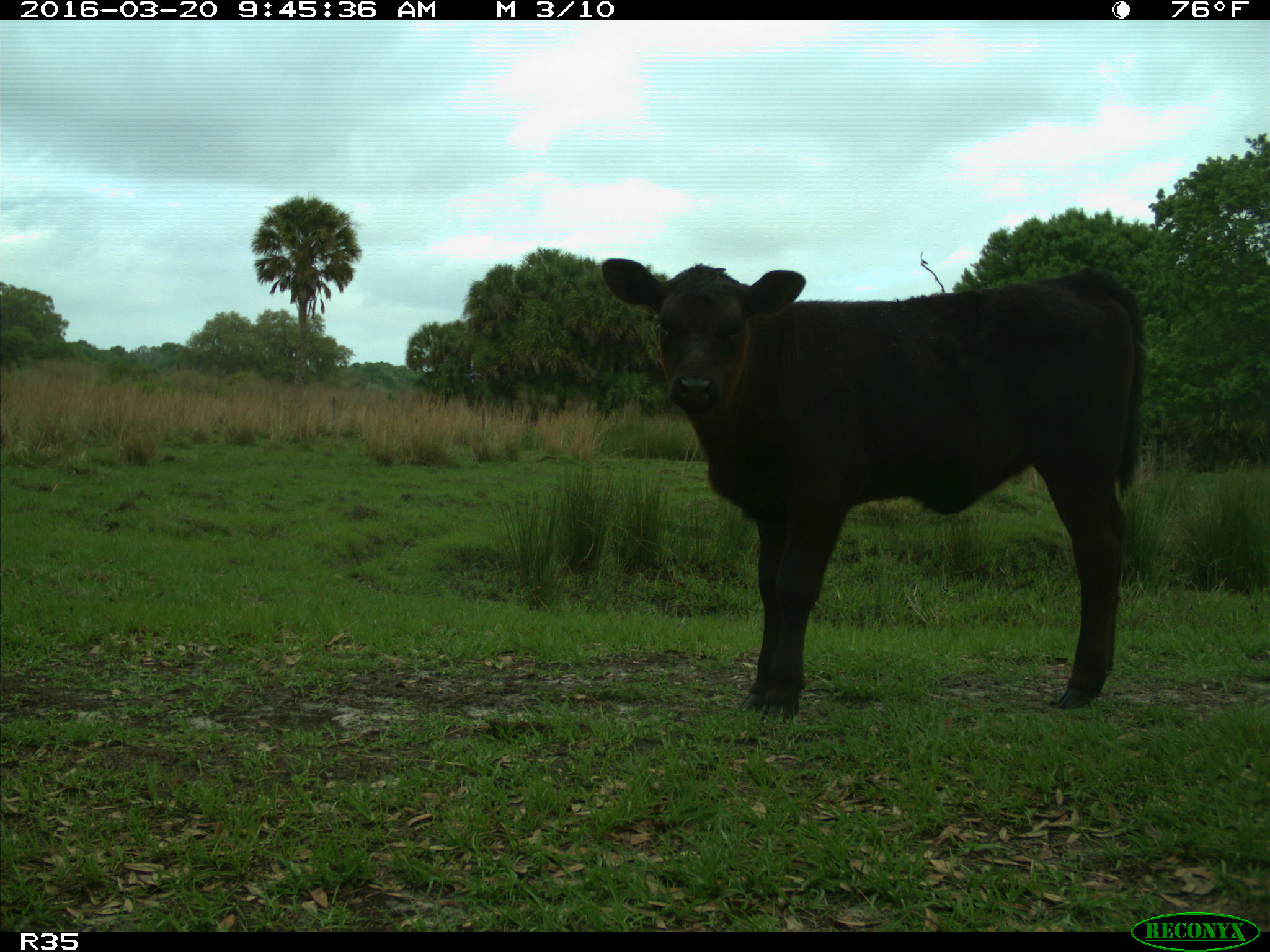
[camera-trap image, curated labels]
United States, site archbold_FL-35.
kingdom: Animalia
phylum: Chordata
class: Mammalia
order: Artiodactyla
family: Bovidae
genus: Bos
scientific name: Bos taurus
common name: domestic cow